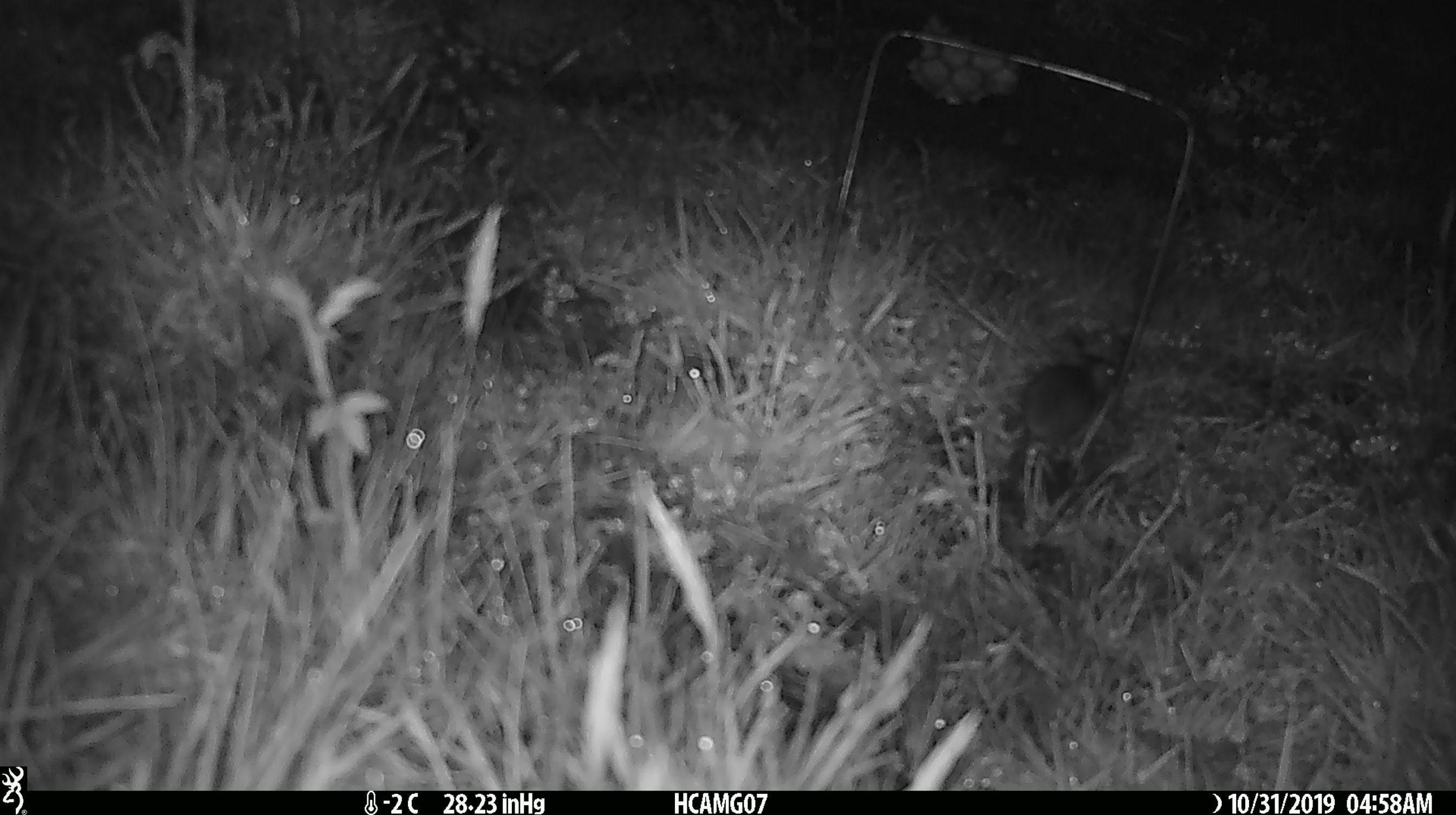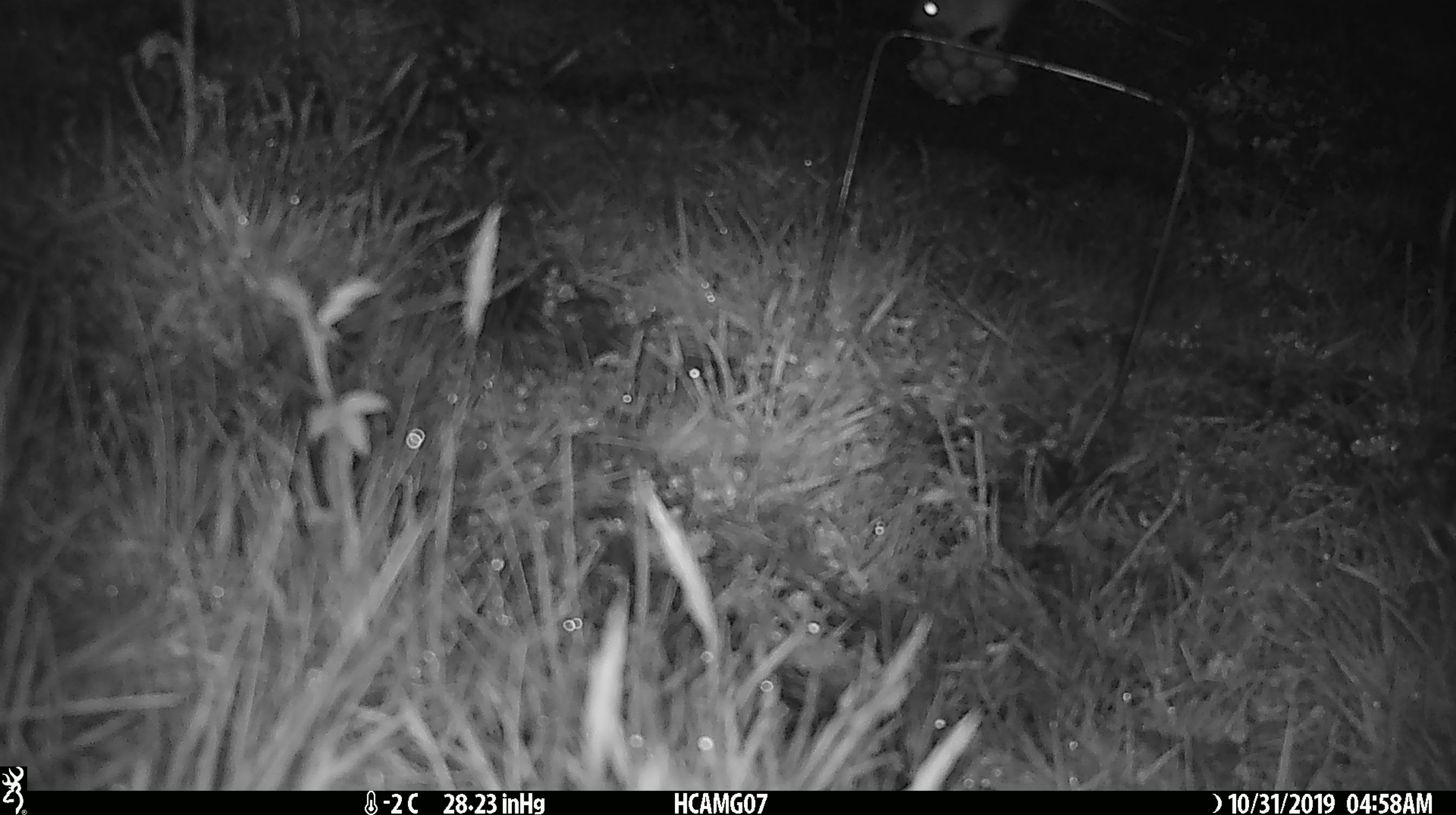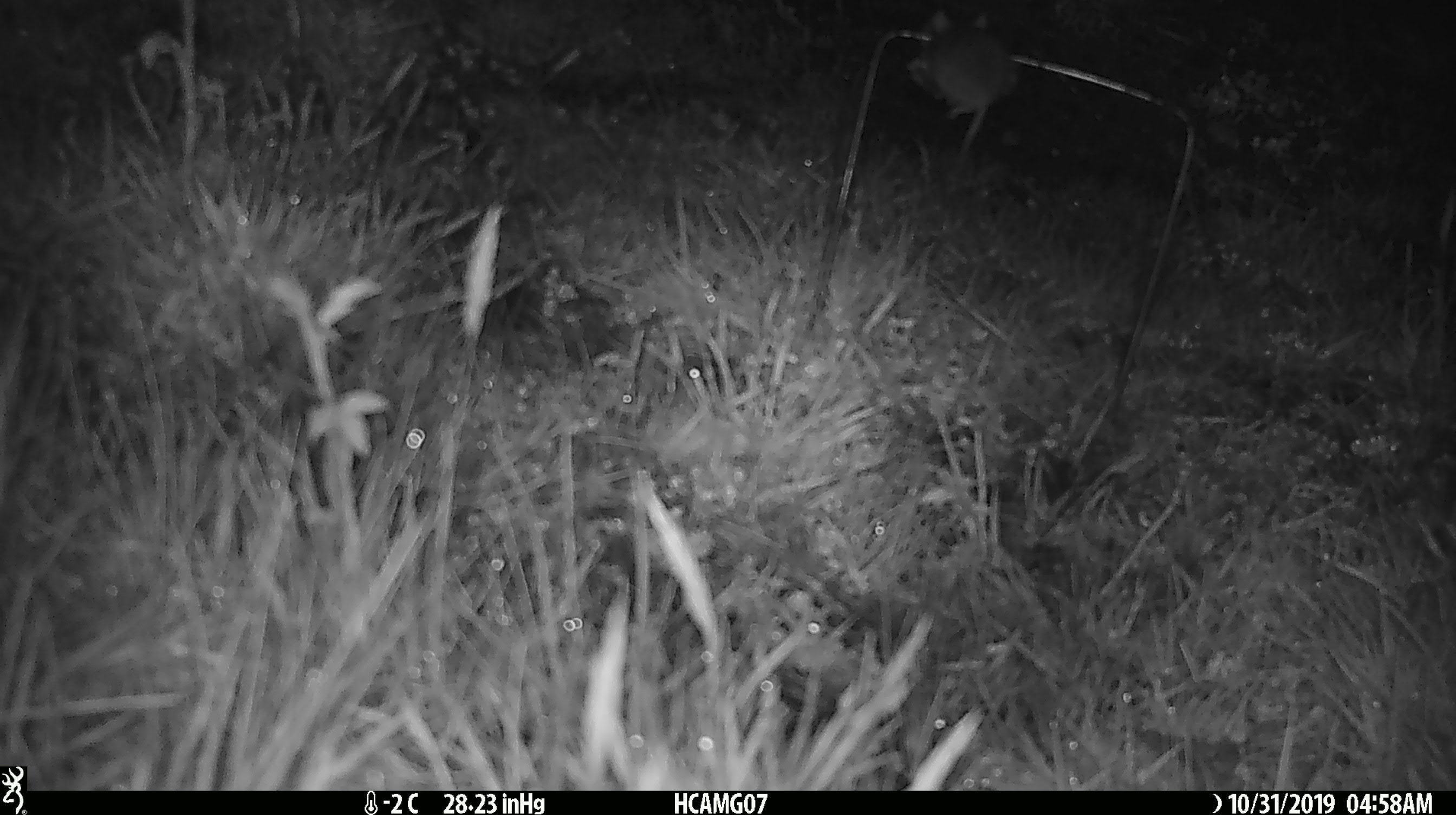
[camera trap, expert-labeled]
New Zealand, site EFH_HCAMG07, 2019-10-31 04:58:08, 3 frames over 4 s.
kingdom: Animalia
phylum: Chordata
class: Mammalia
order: Rodentia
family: Muridae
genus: Mus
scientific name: Mus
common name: mouse